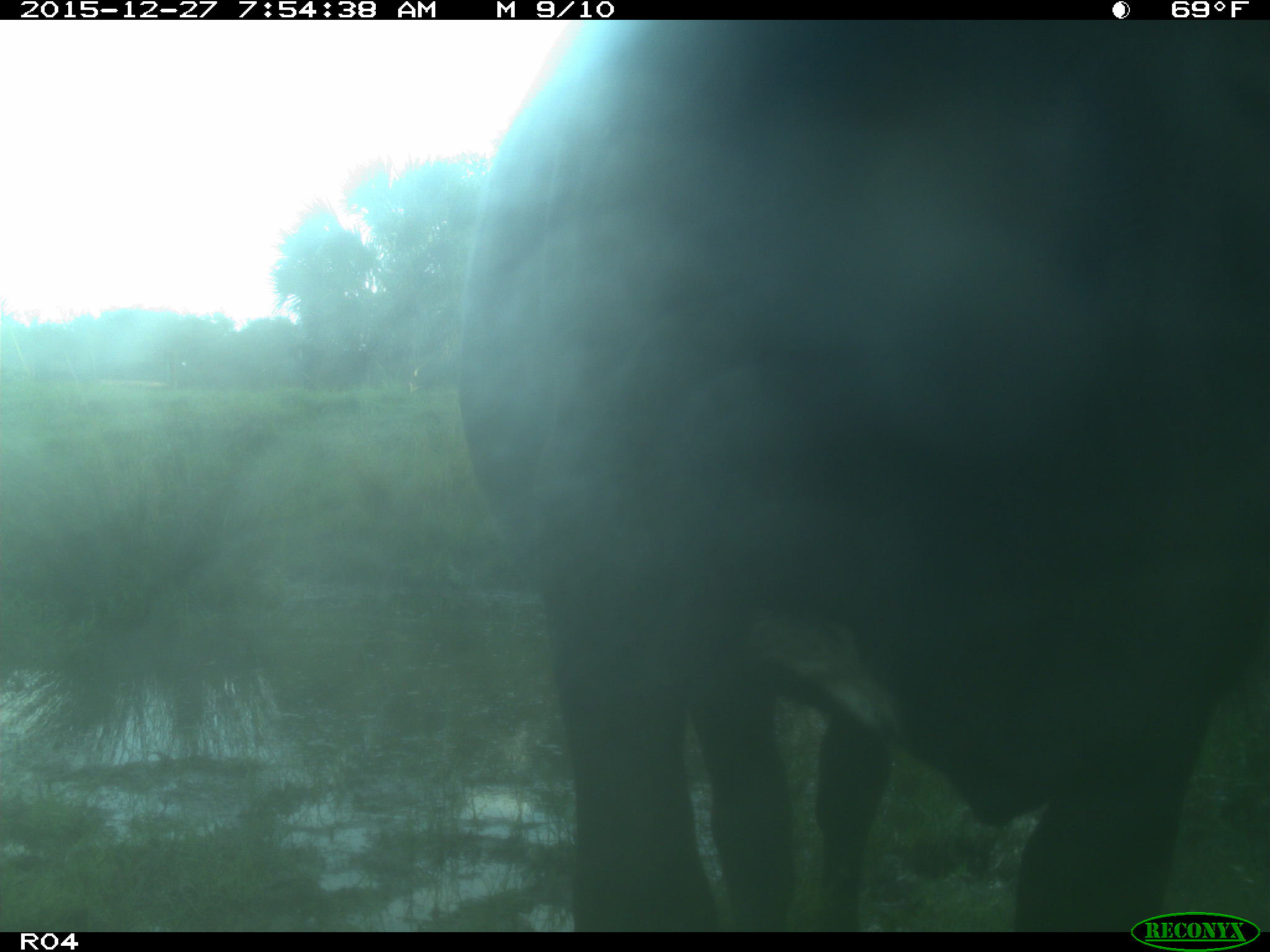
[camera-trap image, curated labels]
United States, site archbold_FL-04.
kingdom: Animalia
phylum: Chordata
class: Mammalia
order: Artiodactyla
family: Bovidae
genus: Bos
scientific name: Bos taurus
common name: domestic cow